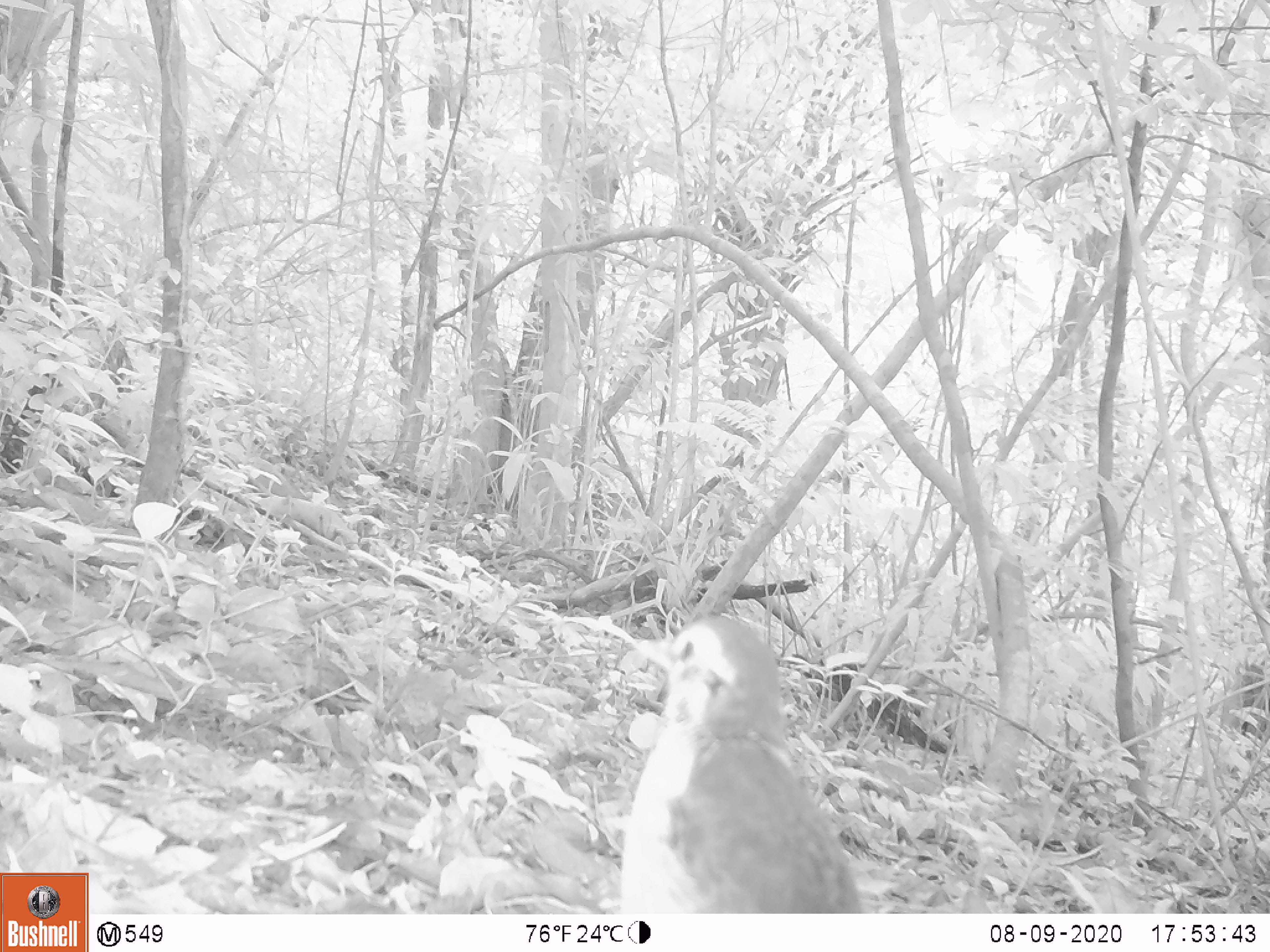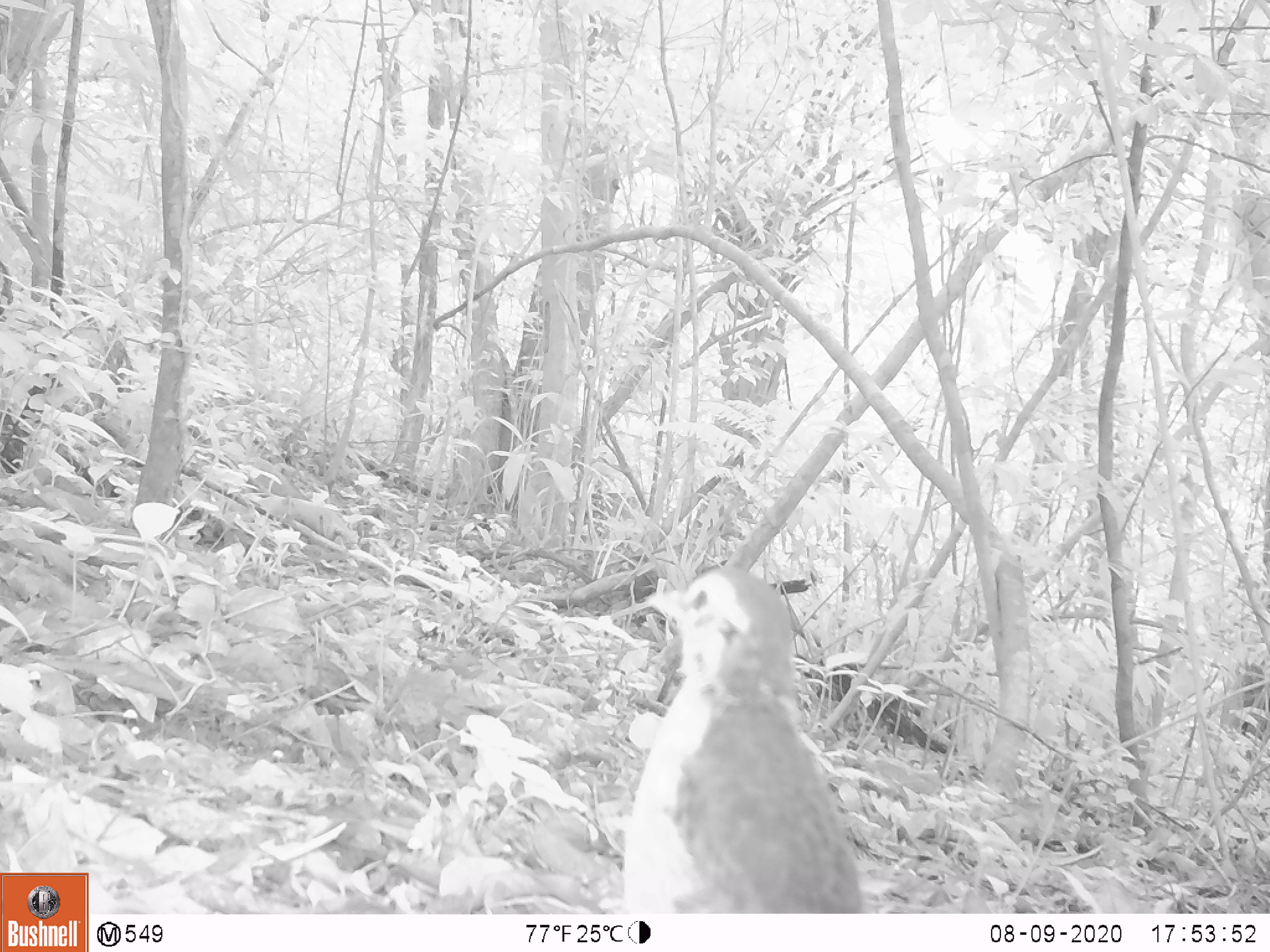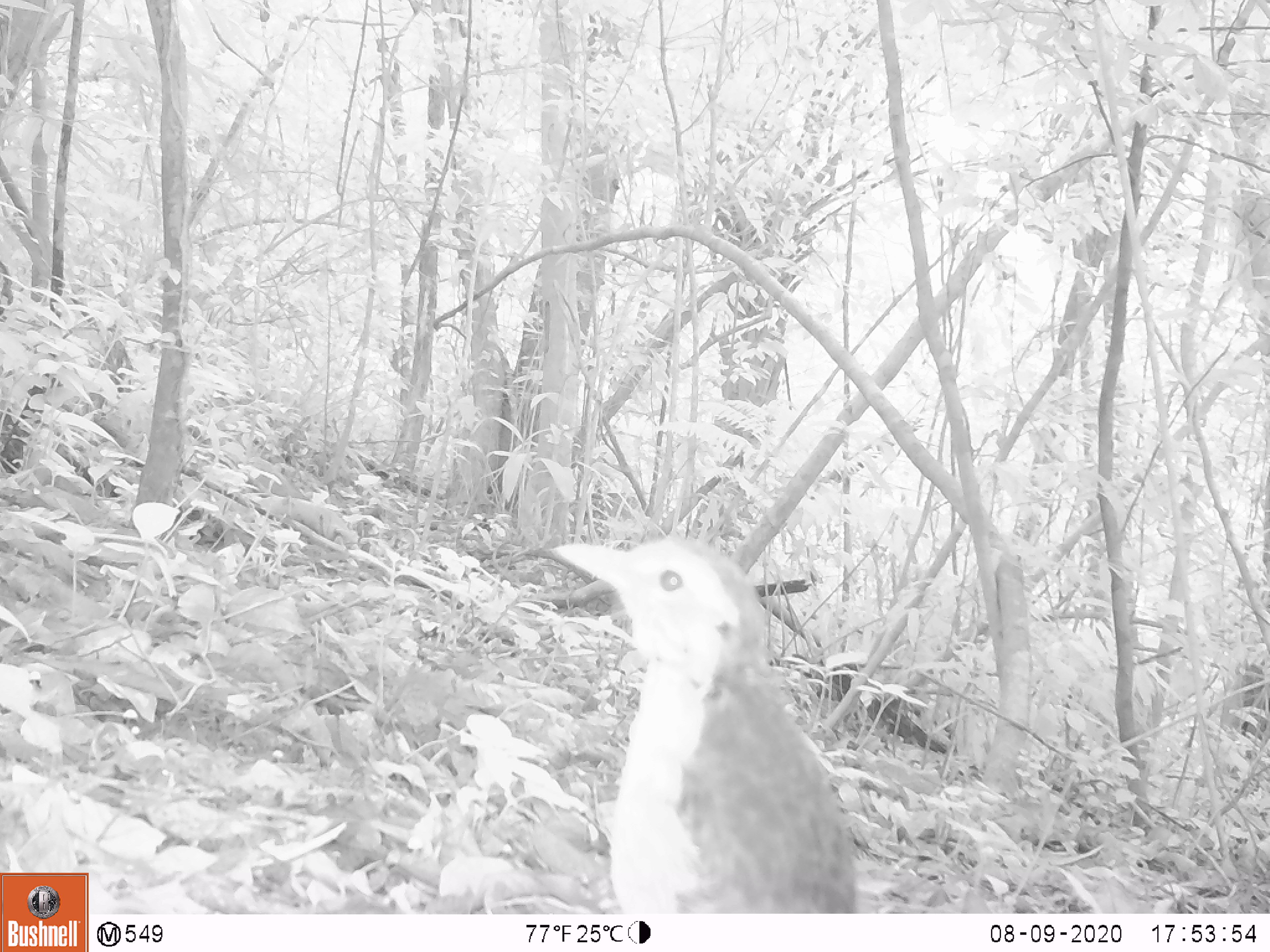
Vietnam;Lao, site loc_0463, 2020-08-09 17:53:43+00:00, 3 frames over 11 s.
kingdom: Animalia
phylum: Chordata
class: Aves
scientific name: Aves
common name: bird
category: unidentified bird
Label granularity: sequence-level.